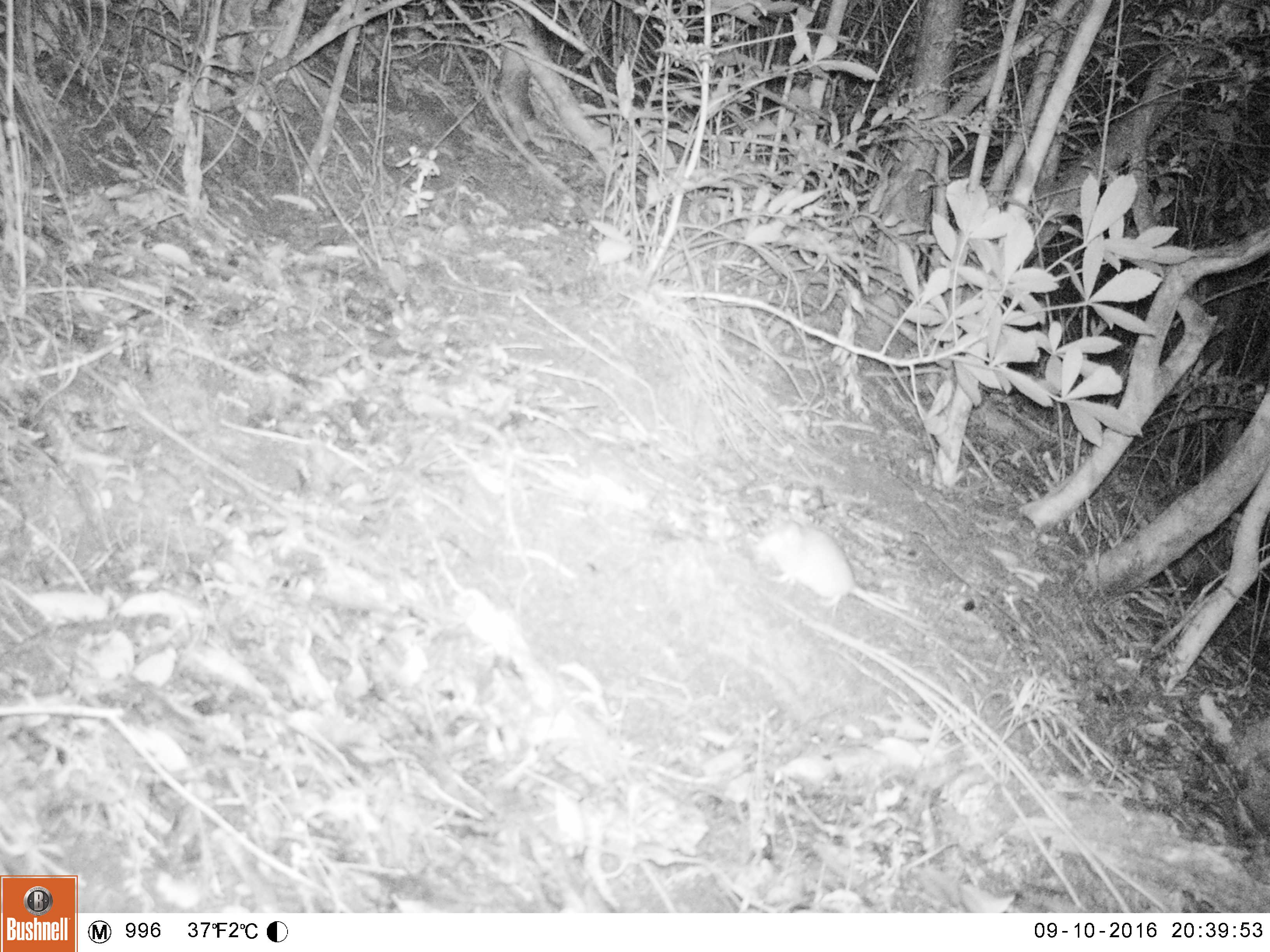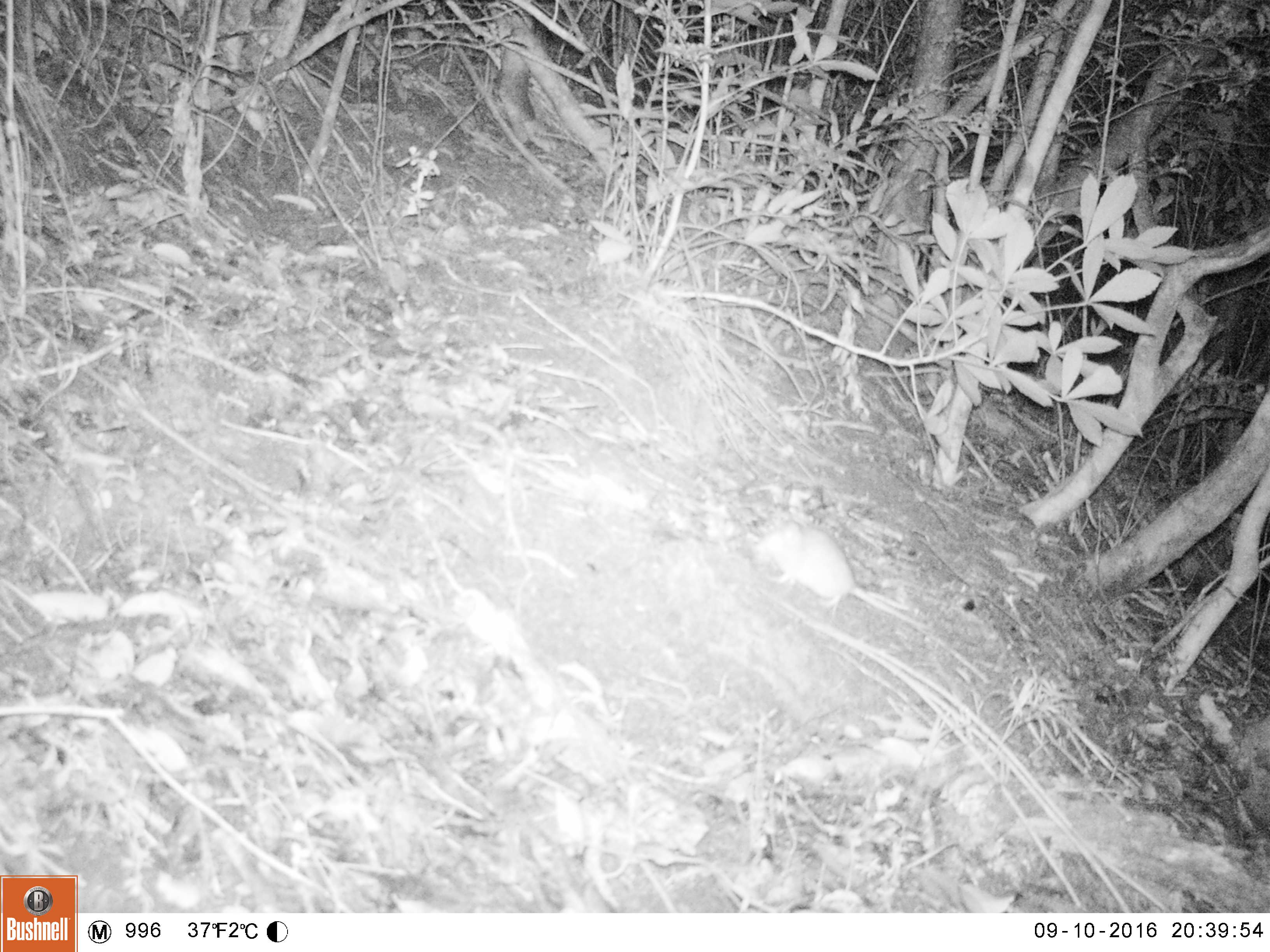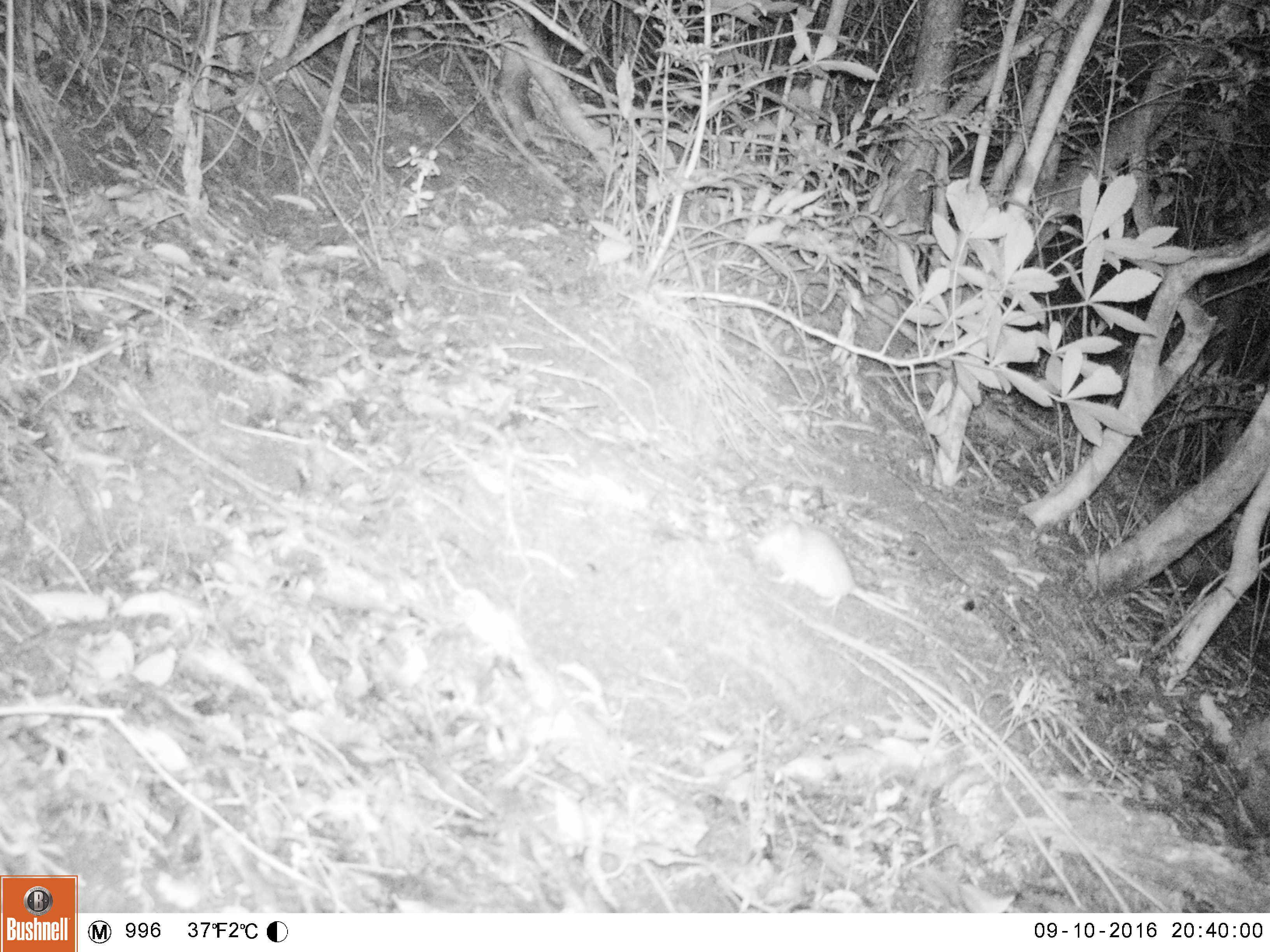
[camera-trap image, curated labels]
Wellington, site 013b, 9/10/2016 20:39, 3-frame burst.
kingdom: Animalia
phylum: Chordata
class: Mammalia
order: Rodentia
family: Muridae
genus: Rattus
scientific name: Rattus rattus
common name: ship rat